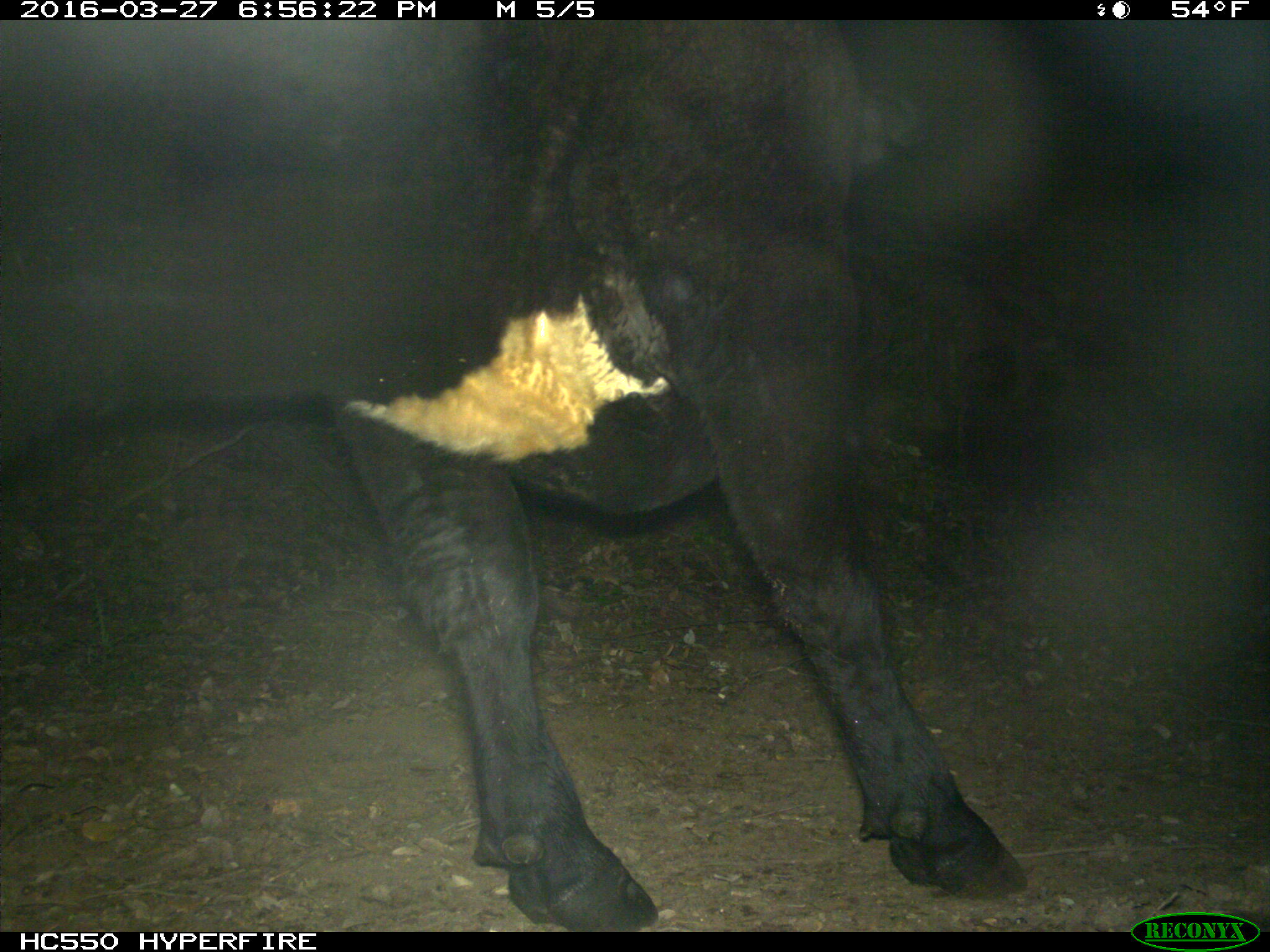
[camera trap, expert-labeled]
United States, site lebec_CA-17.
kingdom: Animalia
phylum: Chordata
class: Mammalia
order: Artiodactyla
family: Bovidae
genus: Bos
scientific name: Bos taurus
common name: domestic cow